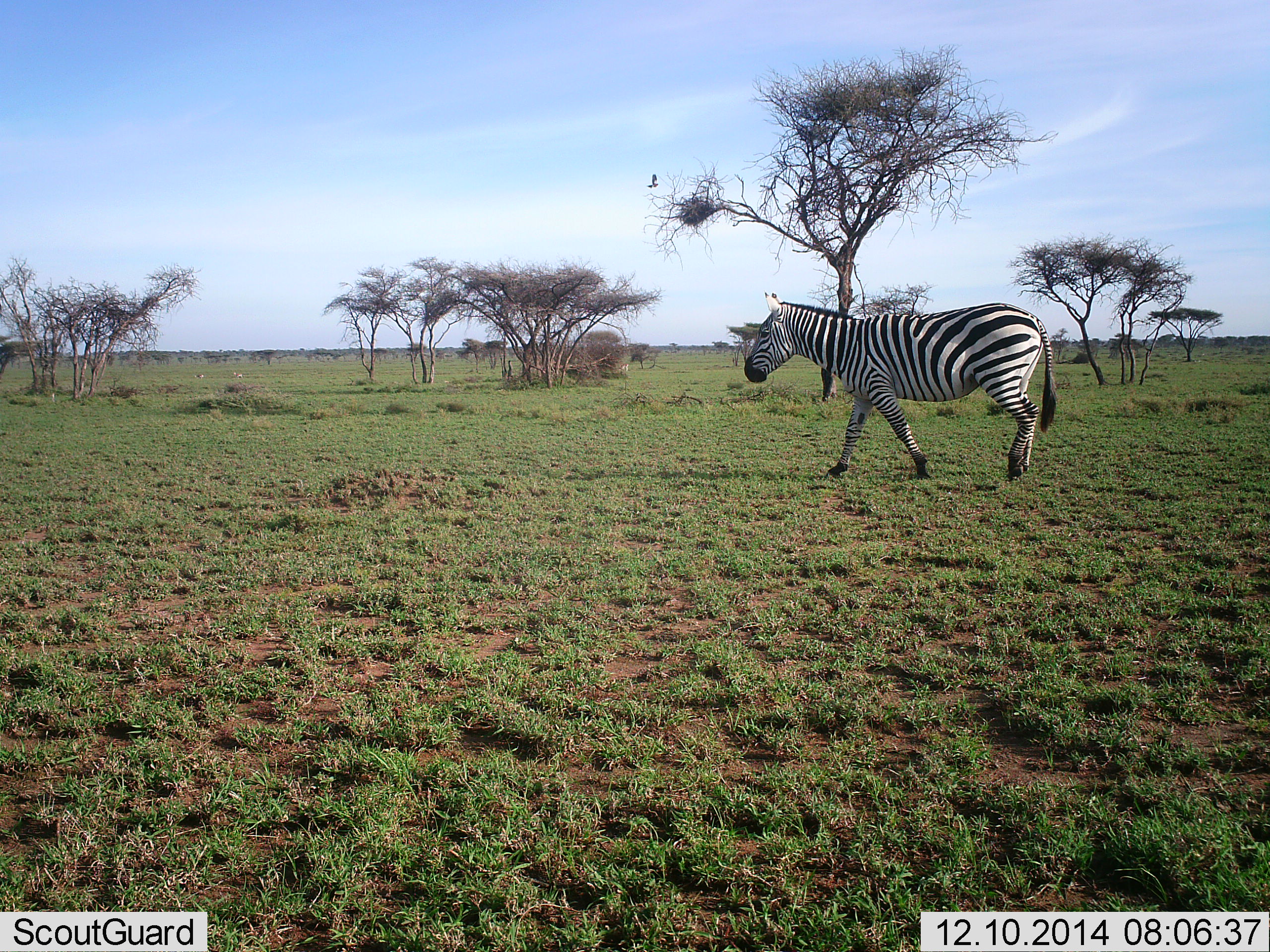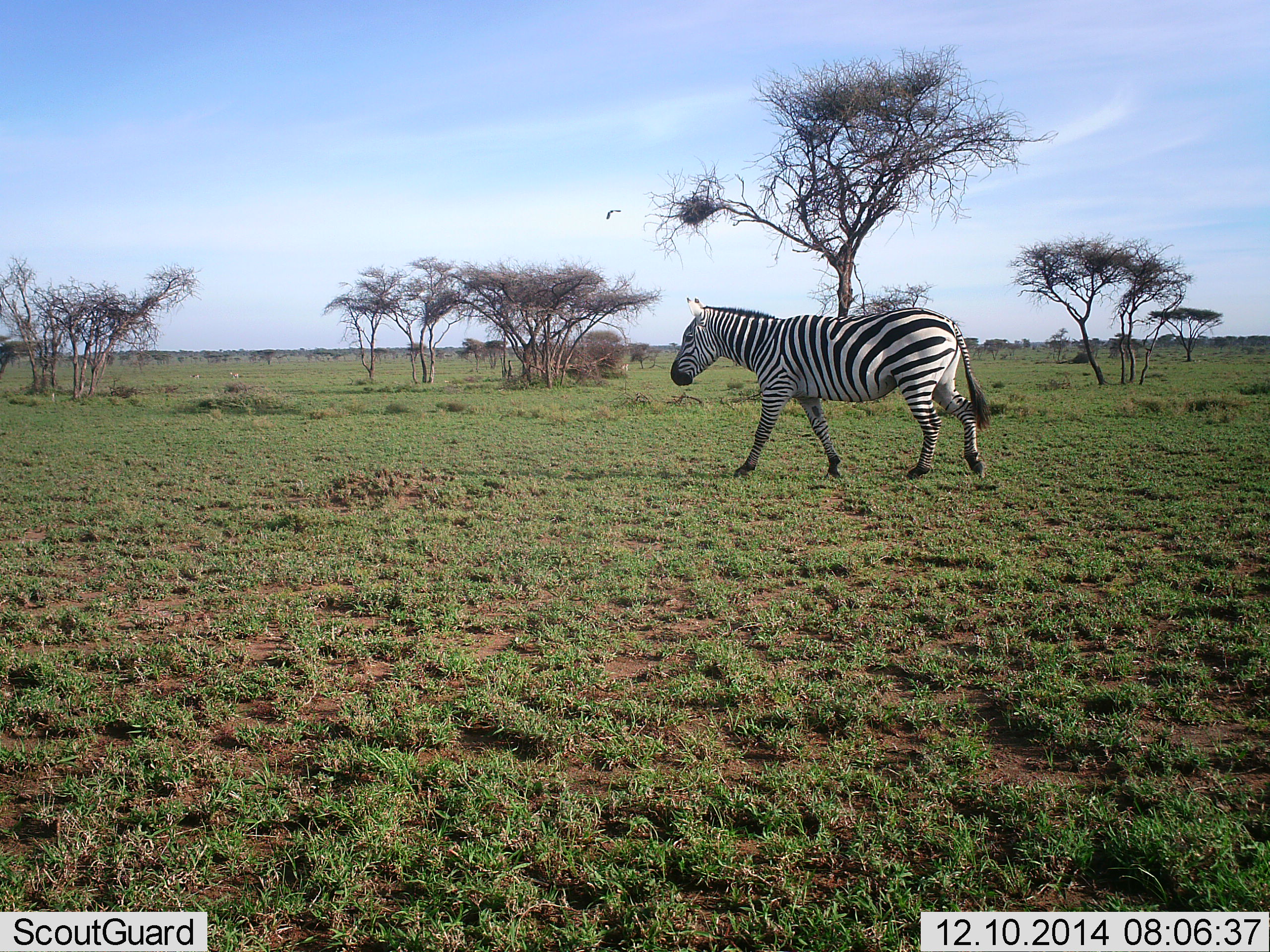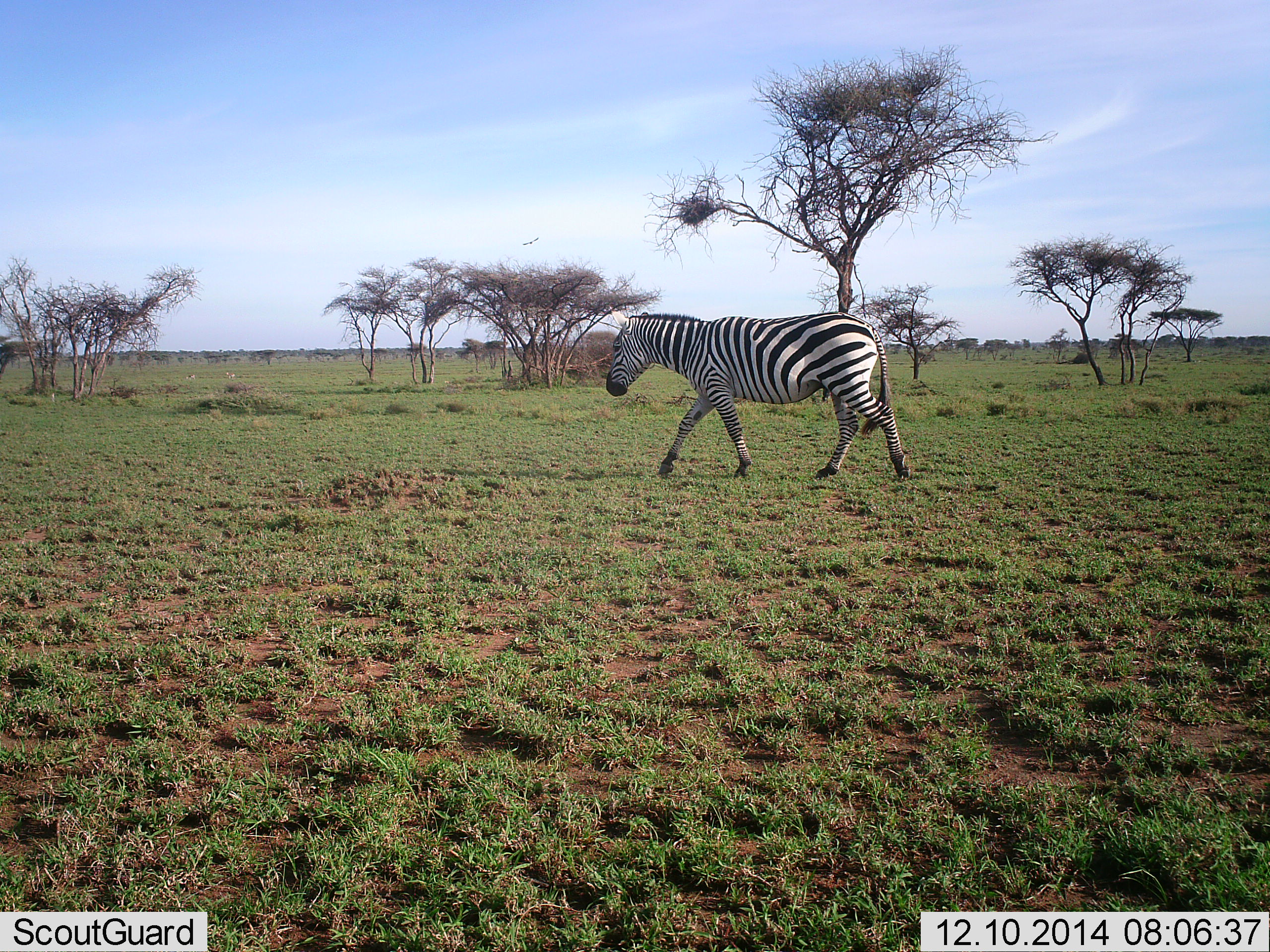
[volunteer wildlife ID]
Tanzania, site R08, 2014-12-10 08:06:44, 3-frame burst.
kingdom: Animalia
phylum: Chordata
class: Mammalia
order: Perissodactyla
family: Equidae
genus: Equus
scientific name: Equus quagga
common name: plains zebra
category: zebra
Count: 1.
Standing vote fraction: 14%.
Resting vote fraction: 0%.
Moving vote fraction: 100%.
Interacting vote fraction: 0%.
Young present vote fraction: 0%.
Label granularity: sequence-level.